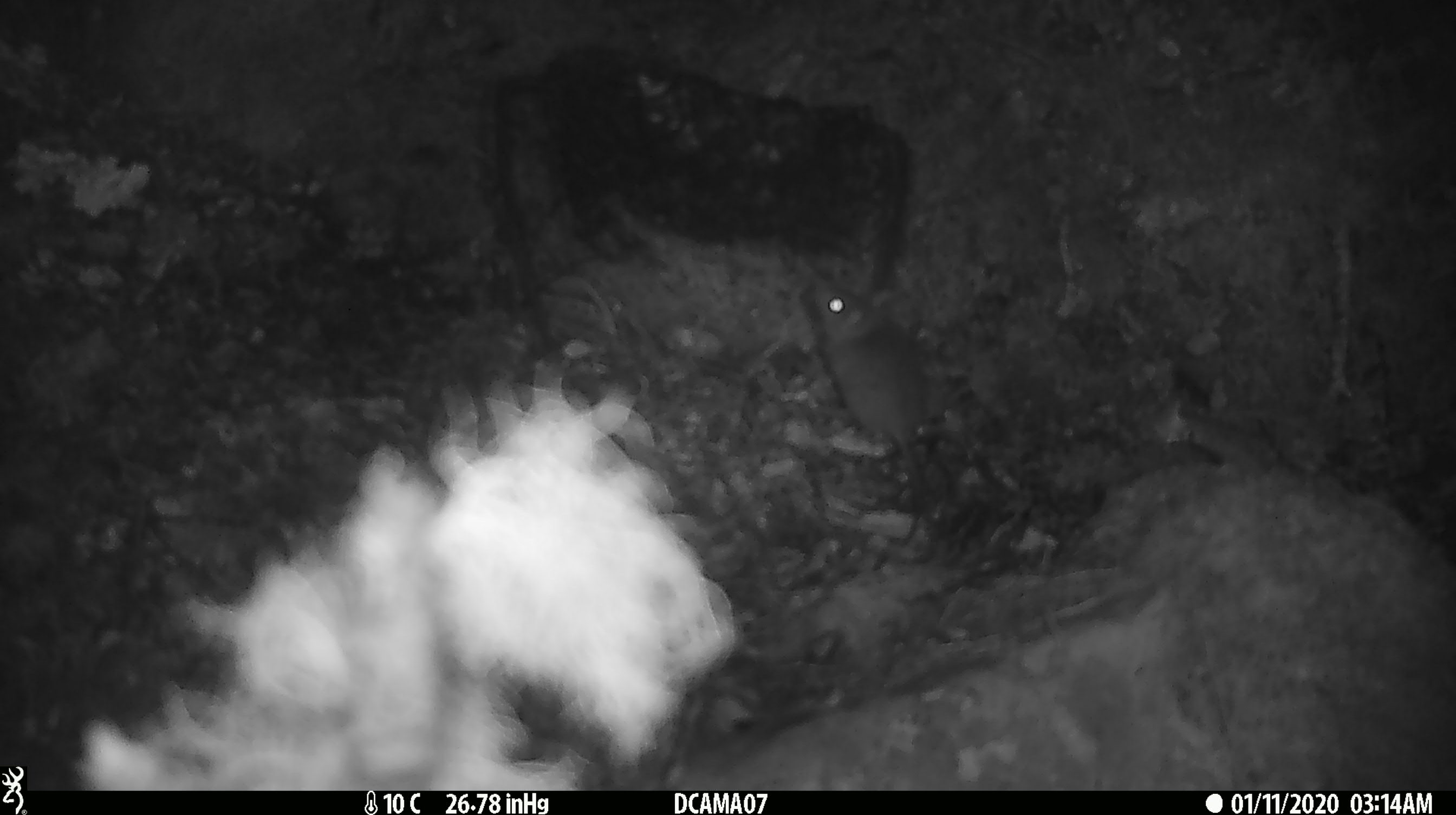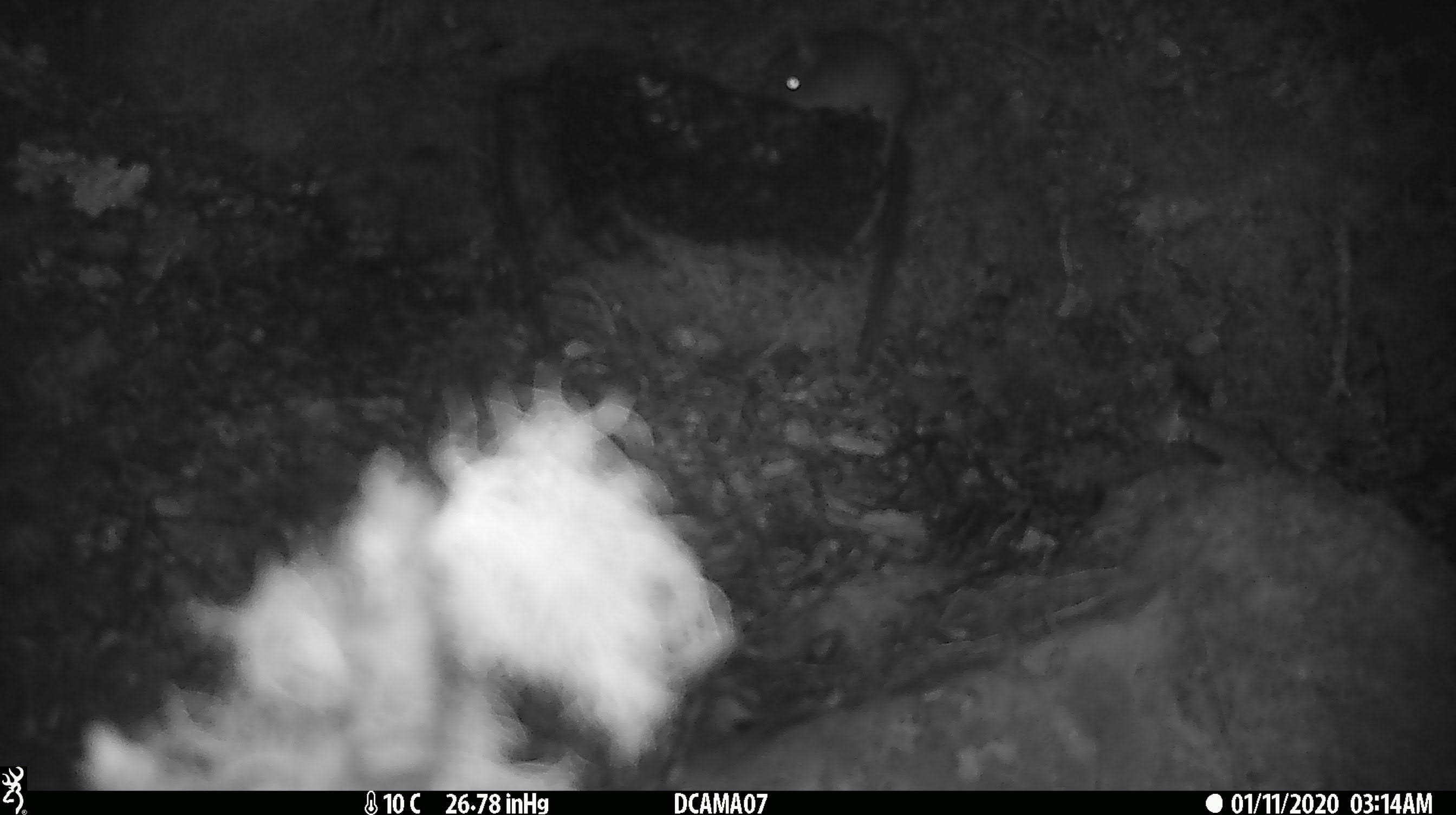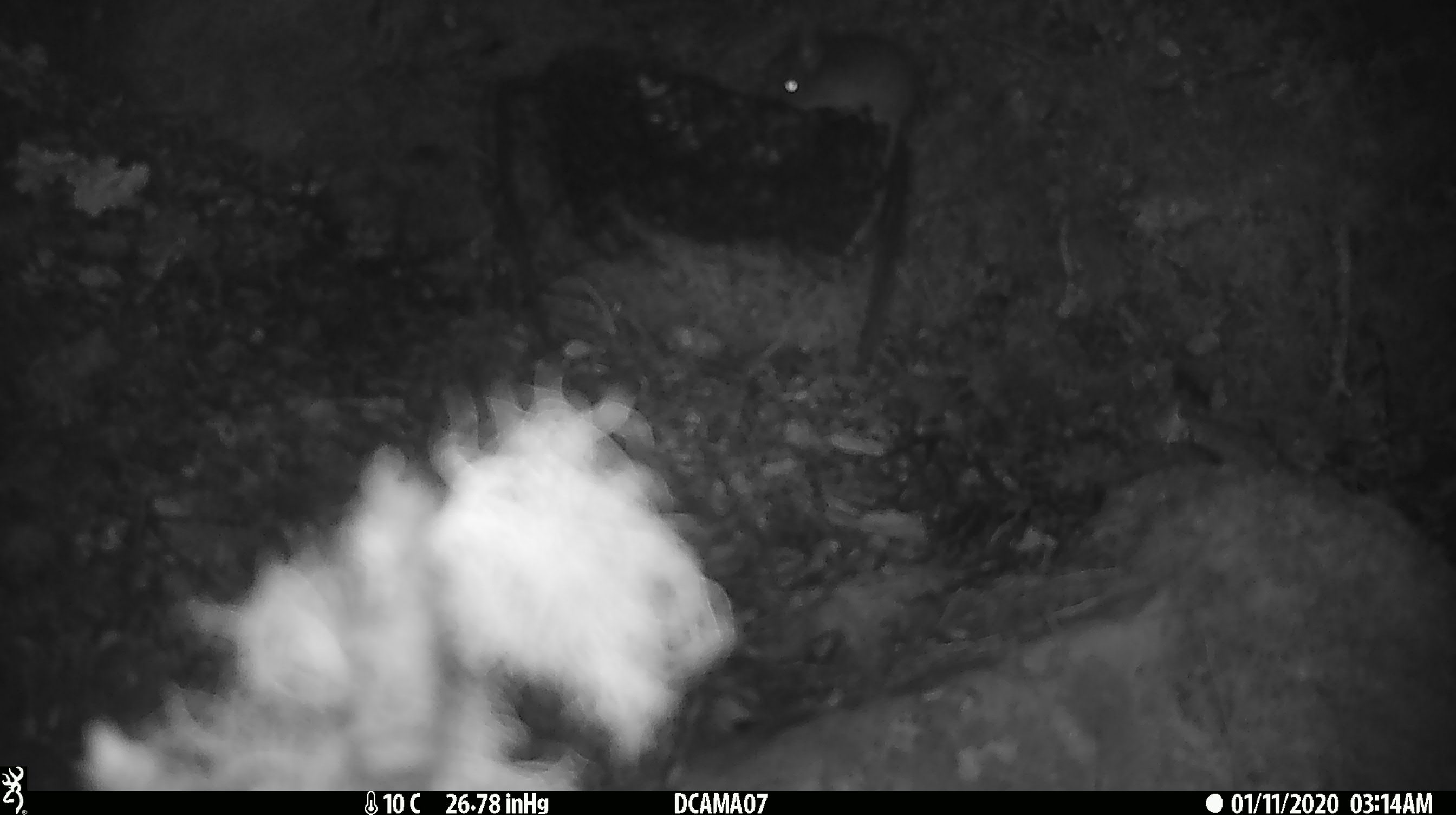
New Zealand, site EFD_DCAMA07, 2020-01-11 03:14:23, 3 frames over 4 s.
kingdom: Animalia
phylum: Chordata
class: Mammalia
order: Rodentia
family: Muridae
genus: Mus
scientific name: Mus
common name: mouse